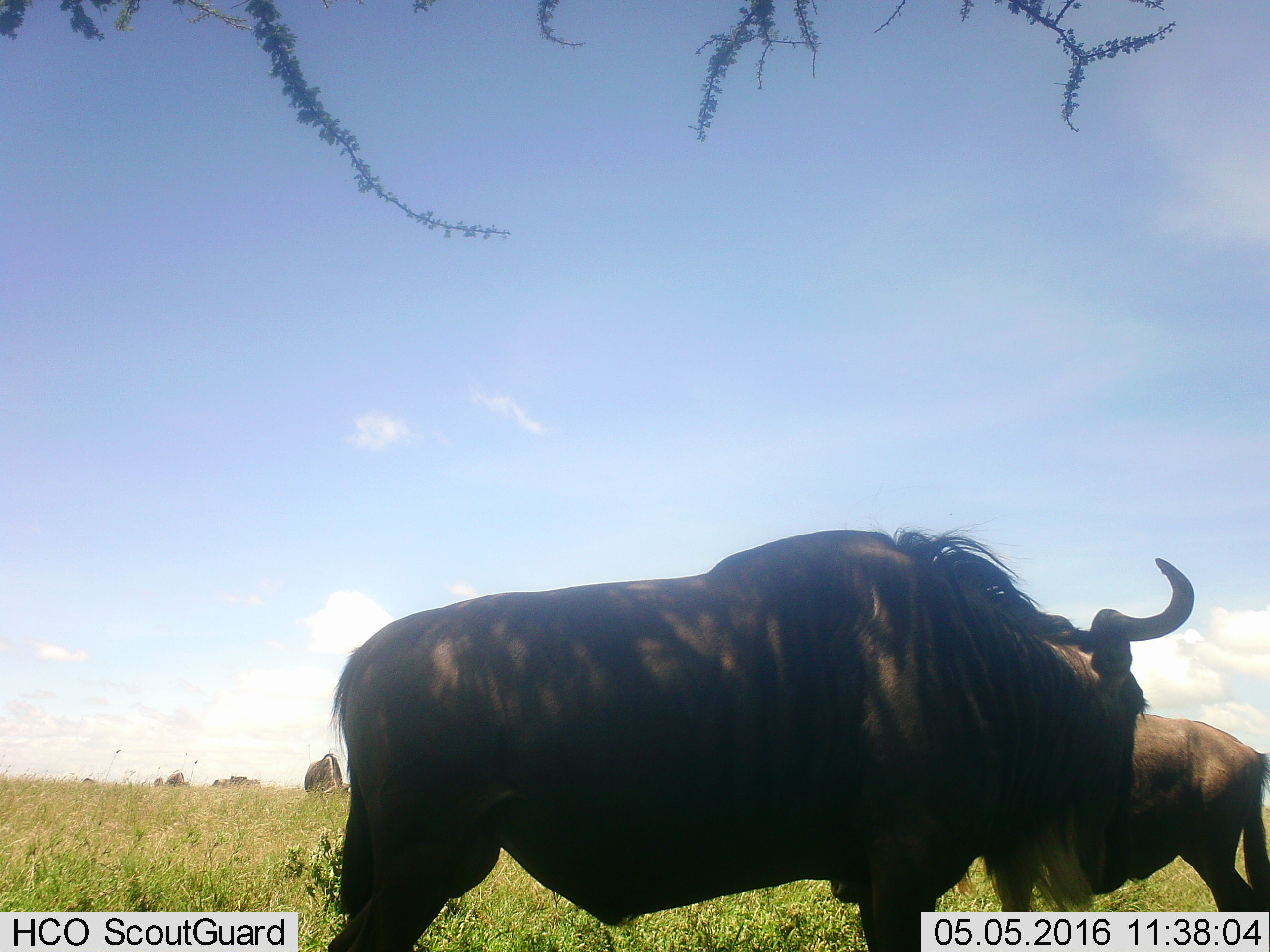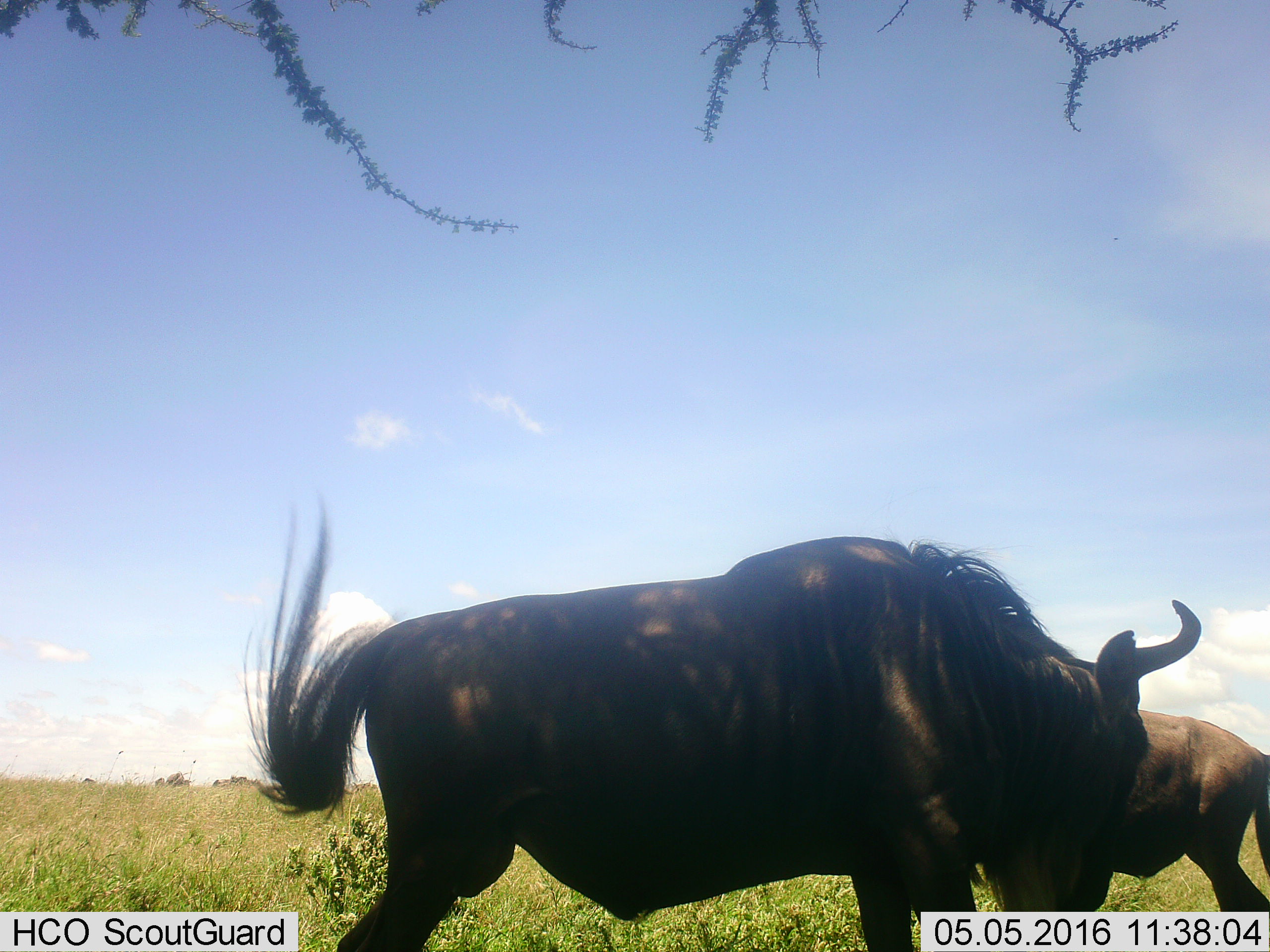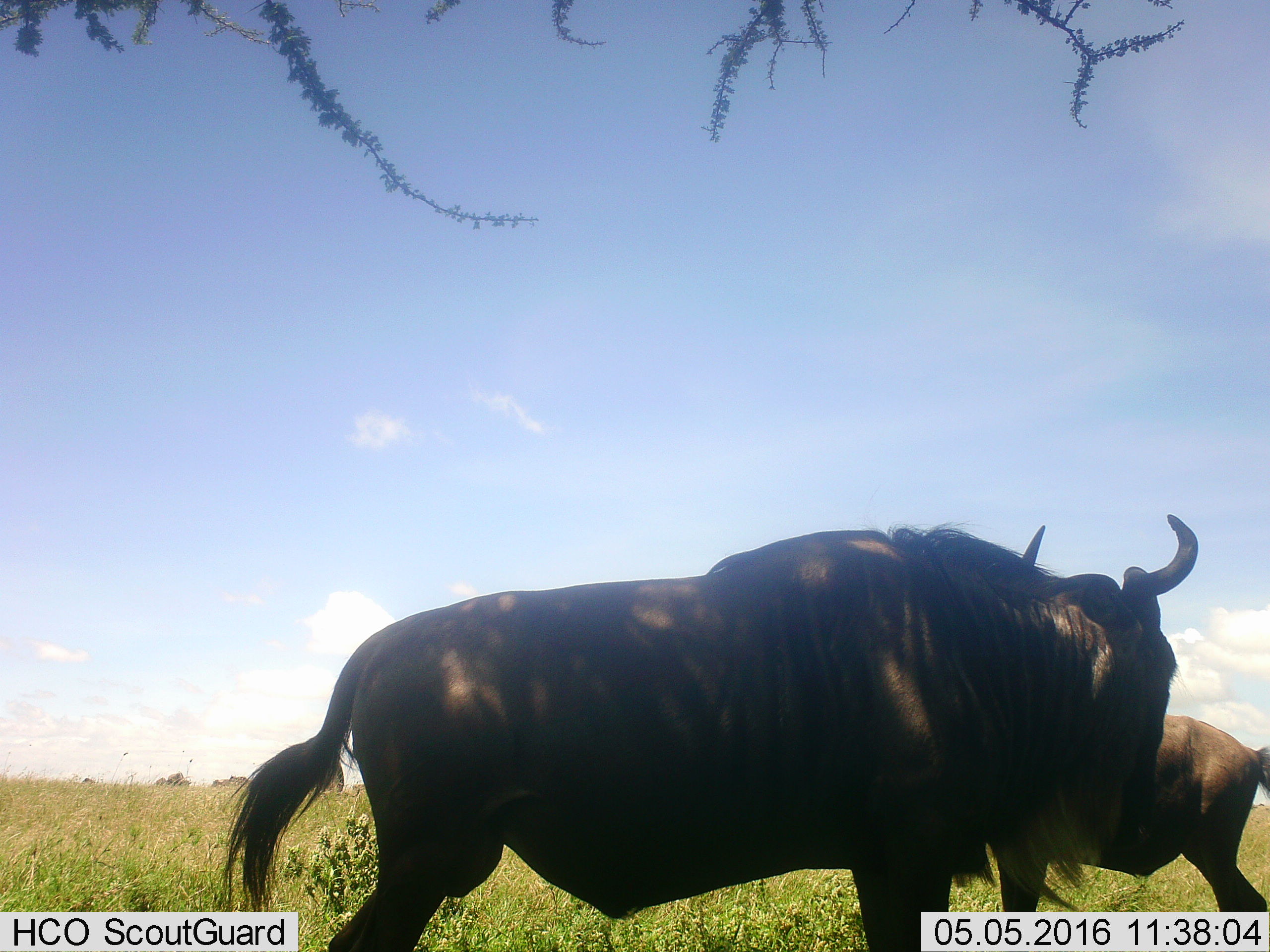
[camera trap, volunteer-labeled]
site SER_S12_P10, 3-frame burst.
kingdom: Animalia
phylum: Chordata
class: Mammalia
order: Artiodactyla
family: Bovidae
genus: Connochaetes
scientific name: Connochaetes taurinus taurinus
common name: blue wildebeest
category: wildebeestblue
Wildebeestblue (blue wildebeest) (Connochaetes taurinus taurinus), count 6. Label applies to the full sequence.